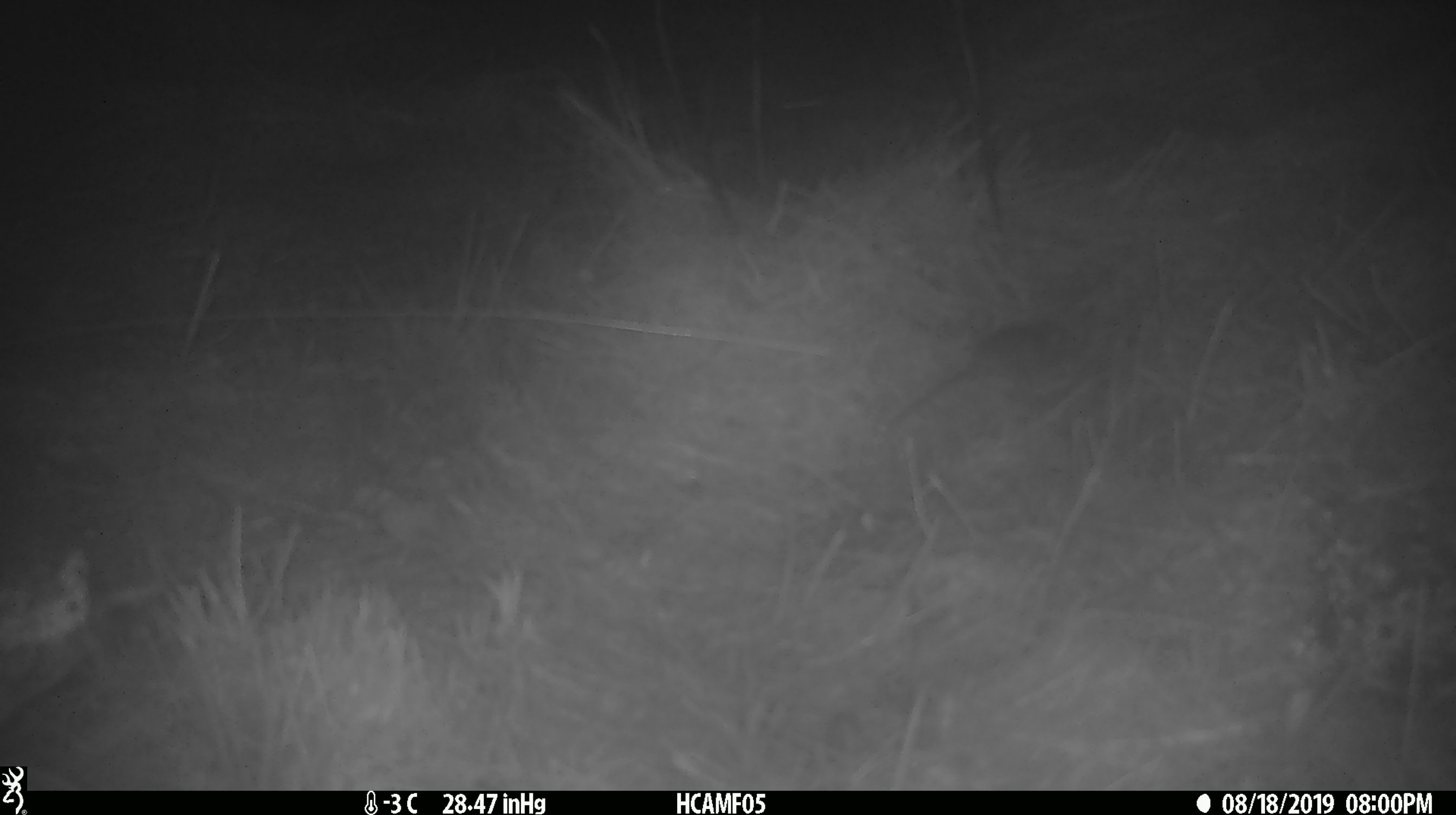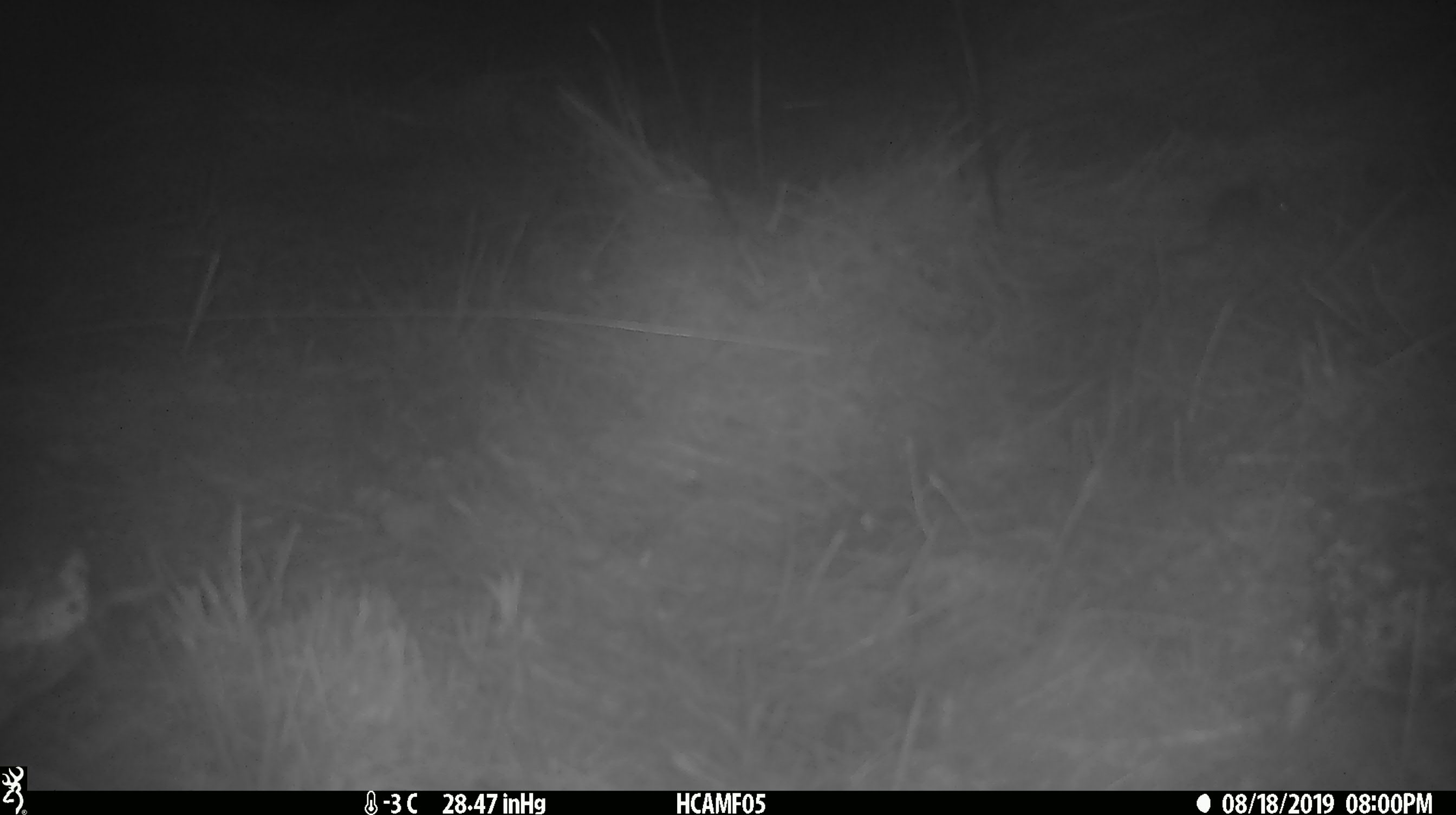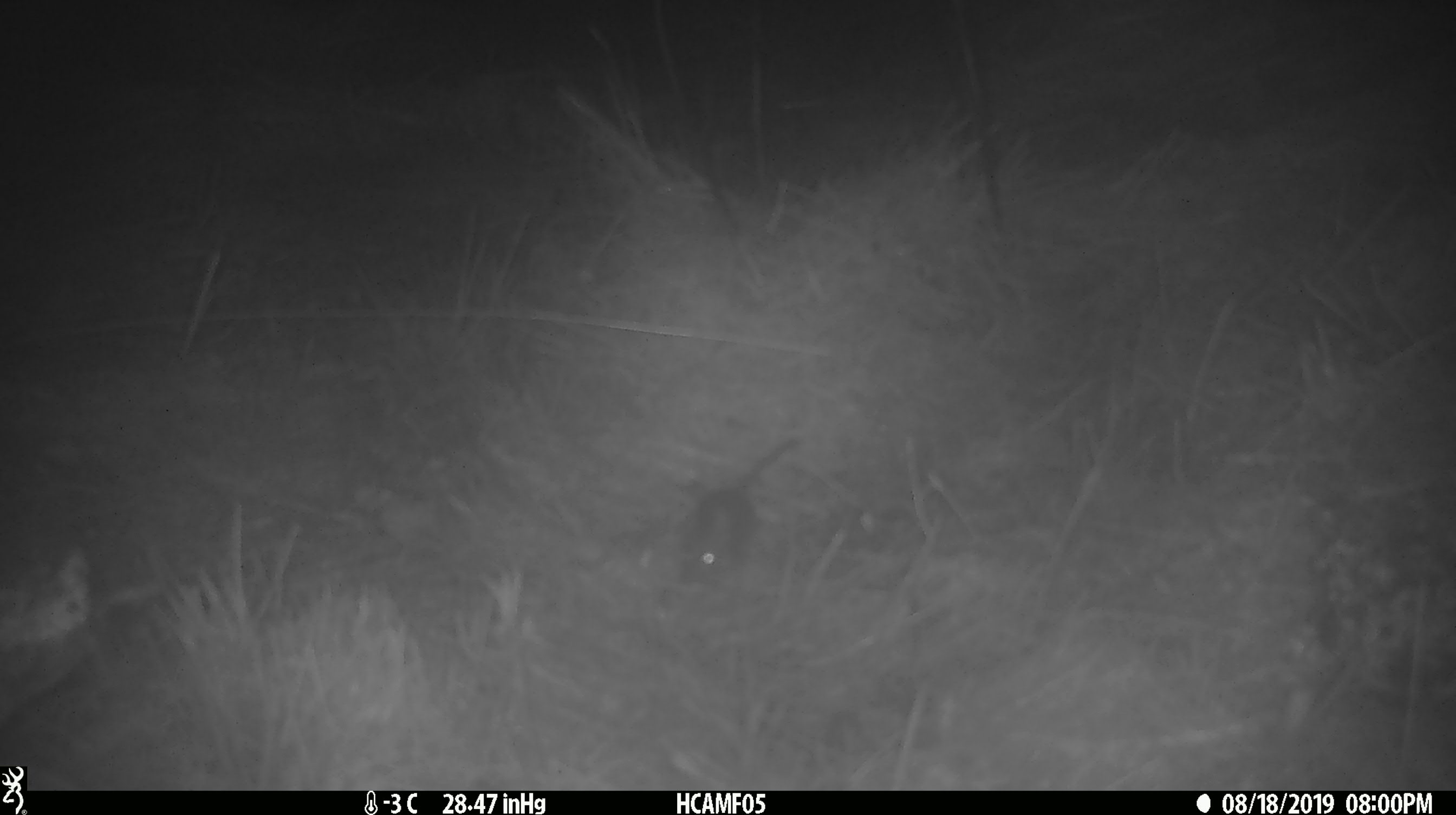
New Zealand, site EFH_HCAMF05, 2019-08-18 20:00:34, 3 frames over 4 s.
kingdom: Animalia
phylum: Chordata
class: Mammalia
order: Rodentia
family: Muridae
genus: Mus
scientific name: Mus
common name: mouse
Mouse (Mus).